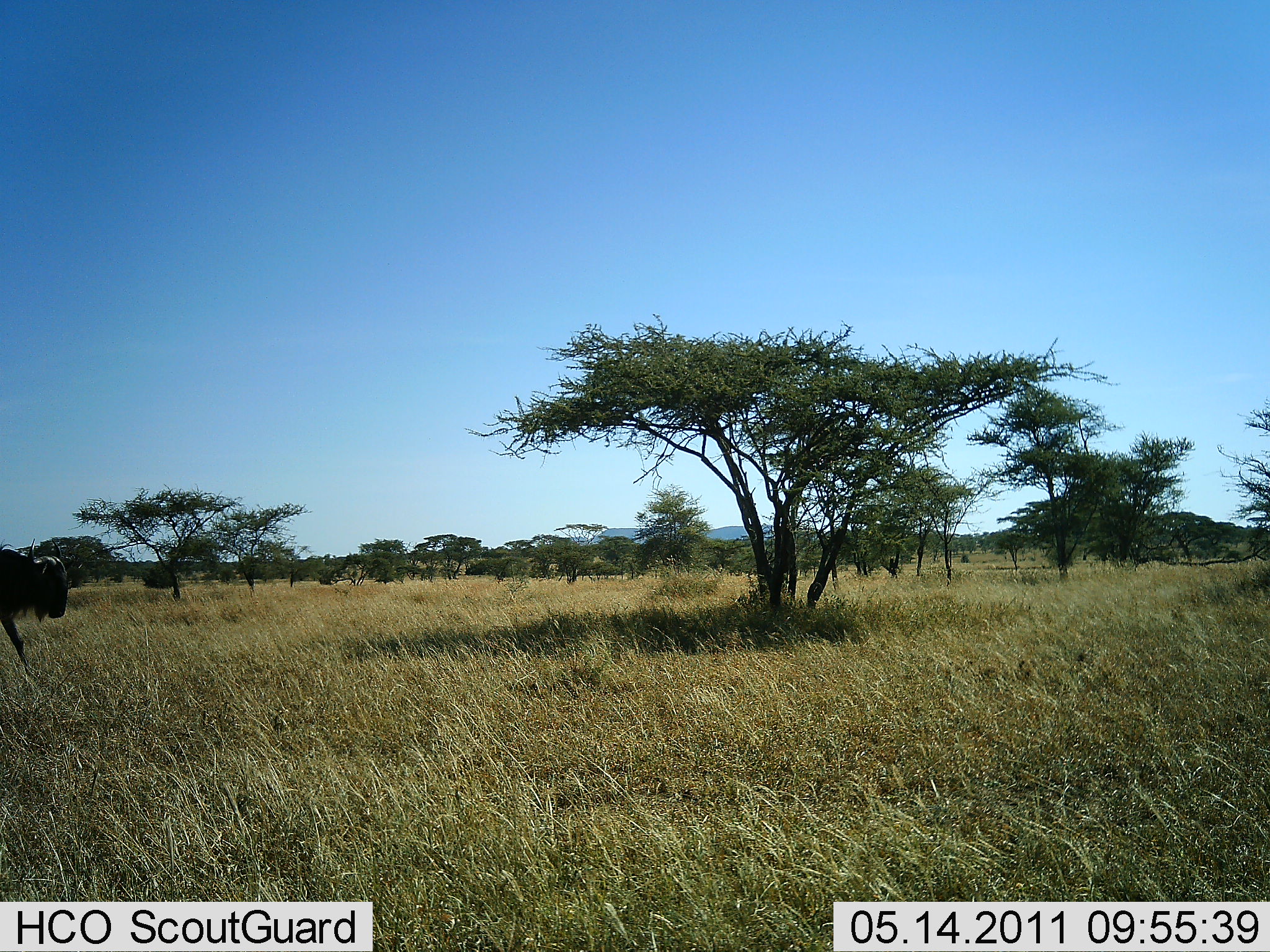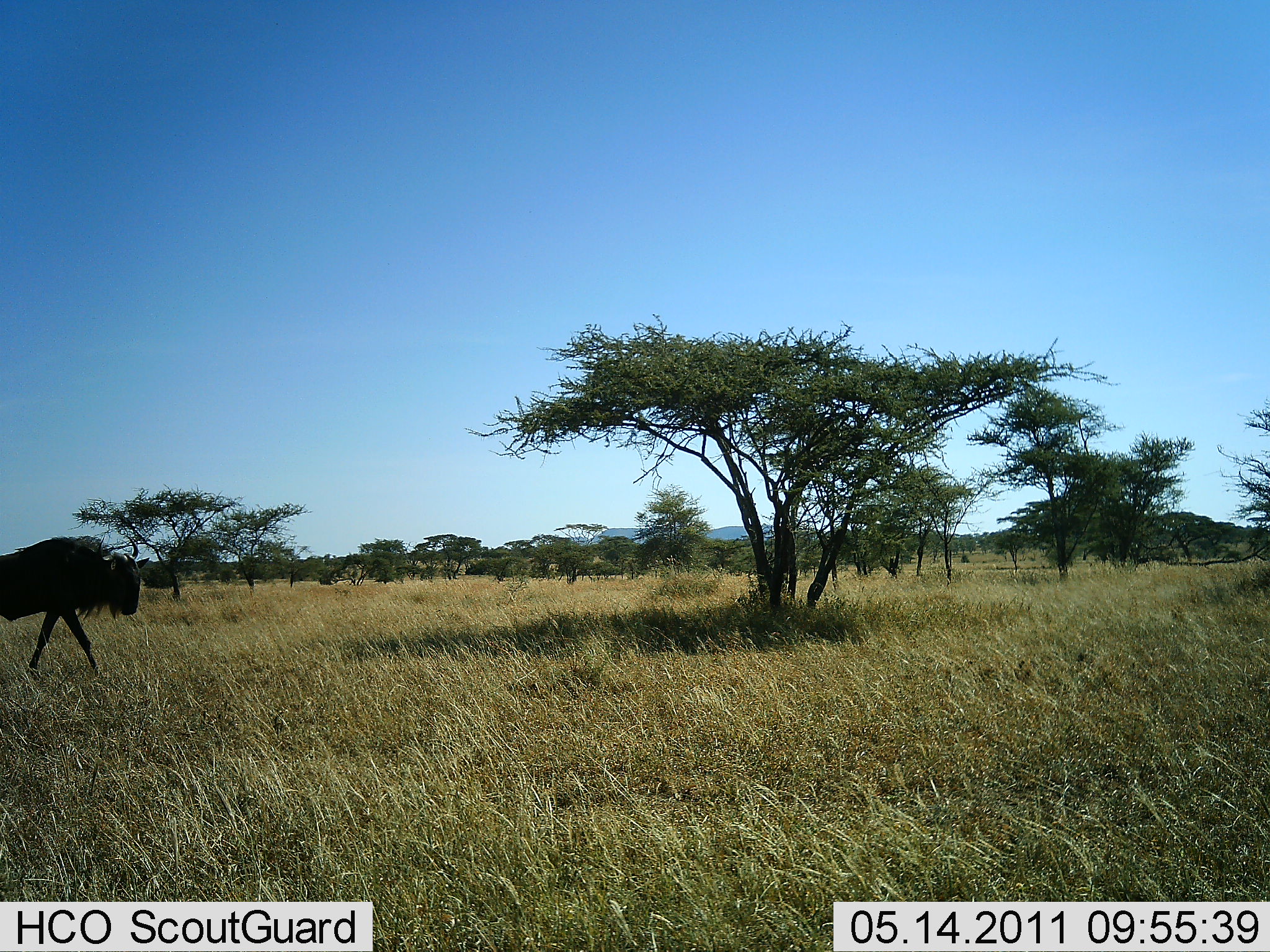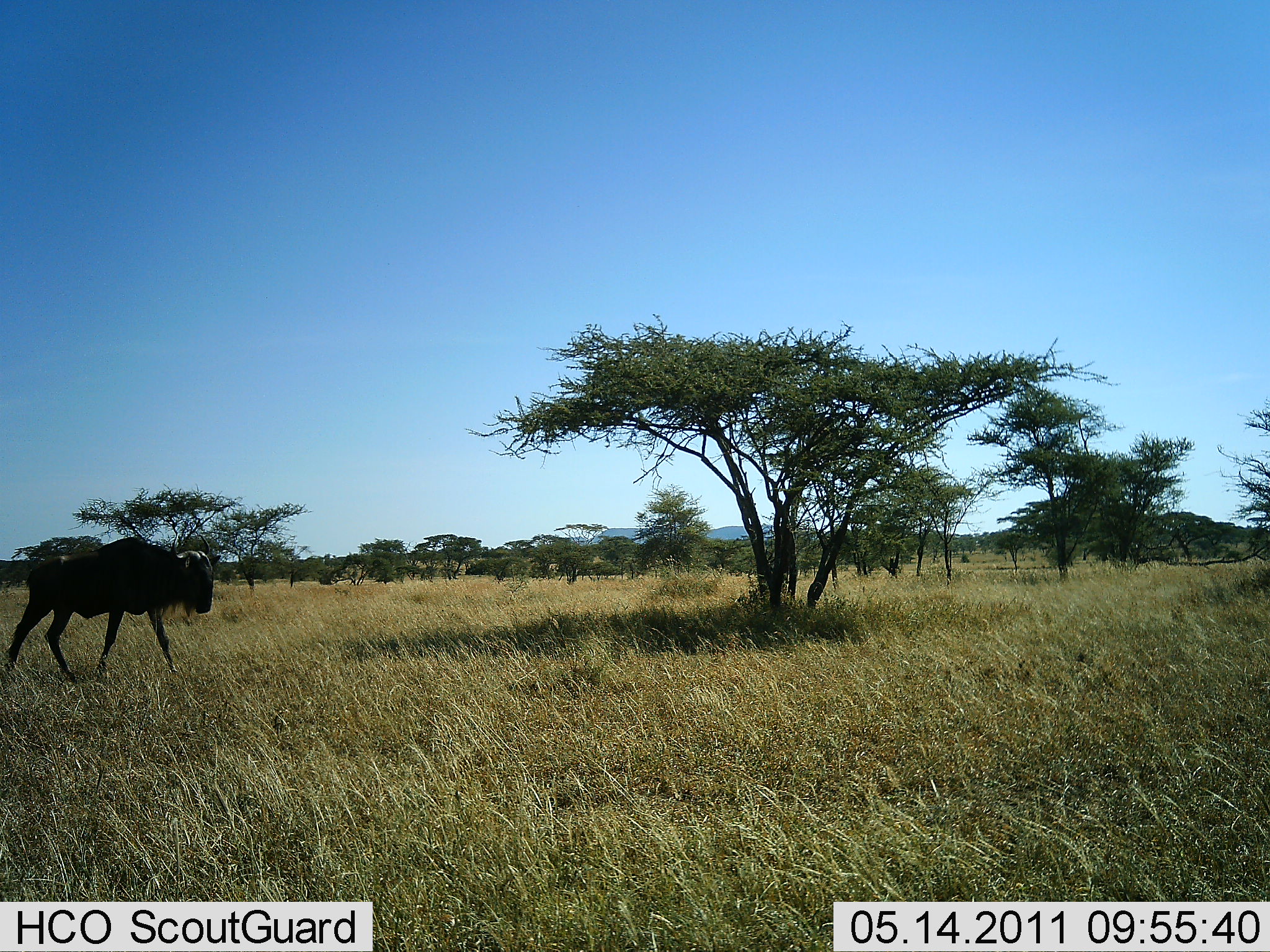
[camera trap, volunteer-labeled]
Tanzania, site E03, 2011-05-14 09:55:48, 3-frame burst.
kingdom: Animalia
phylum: Chordata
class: Mammalia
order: Artiodactyla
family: Bovidae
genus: Connochaetes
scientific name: Connochaetes taurinus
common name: blue wildebeest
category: wildebeest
Wildebeest (blue wildebeest) (Connochaetes taurinus), count 1. Behavior (volunteer vote fractions): standing 9%, resting 0%, moving 91%, interacting 9%. Young present (vote fraction): 0%. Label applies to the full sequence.